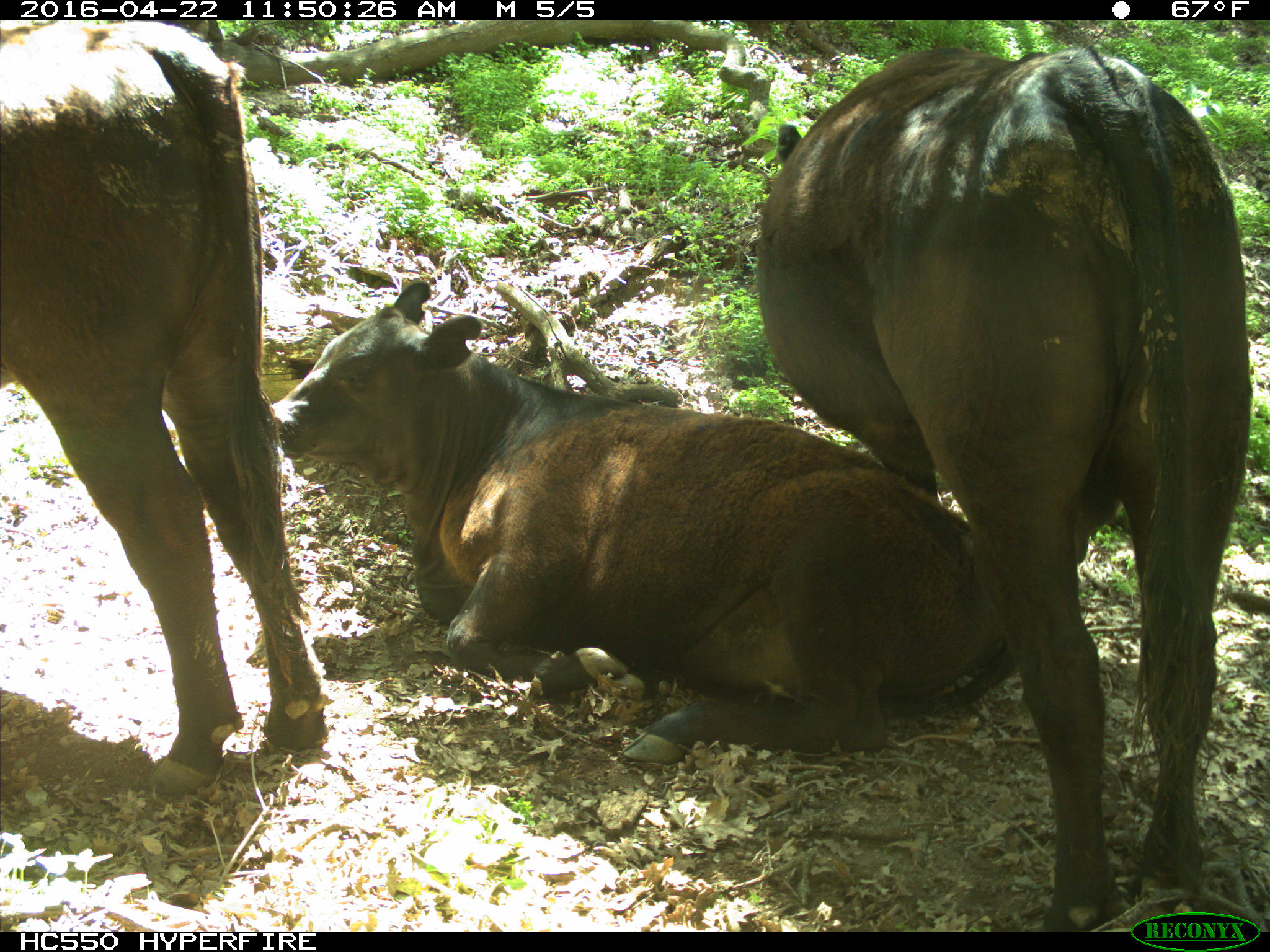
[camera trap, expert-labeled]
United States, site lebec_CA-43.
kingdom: Animalia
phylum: Chordata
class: Mammalia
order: Artiodactyla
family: Bovidae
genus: Bos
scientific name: Bos taurus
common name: domestic cow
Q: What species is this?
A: Bos taurus (domestic cow).